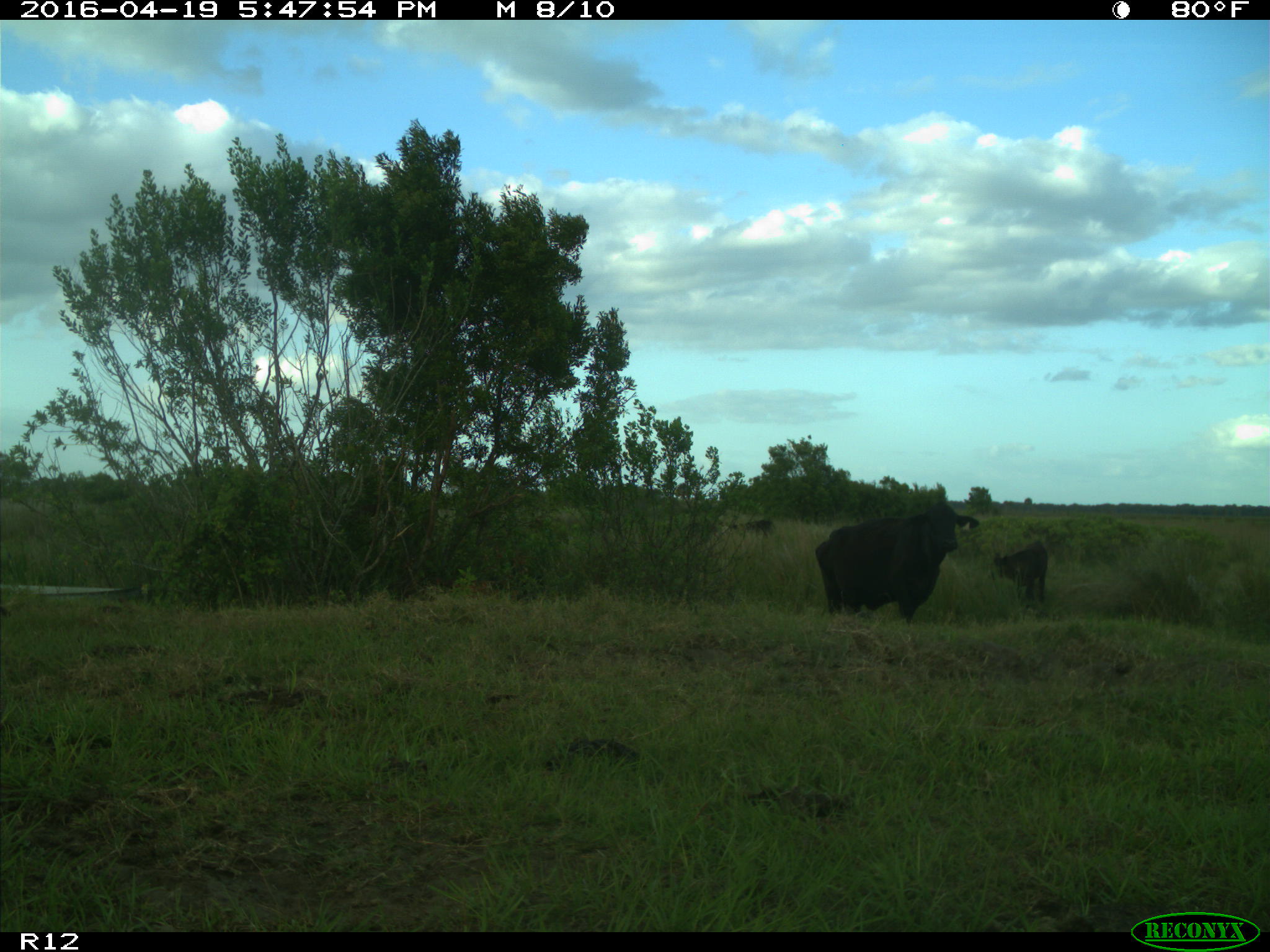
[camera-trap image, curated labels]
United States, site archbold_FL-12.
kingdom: Animalia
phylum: Chordata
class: Mammalia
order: Artiodactyla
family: Bovidae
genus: Bos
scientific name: Bos taurus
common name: domestic cow